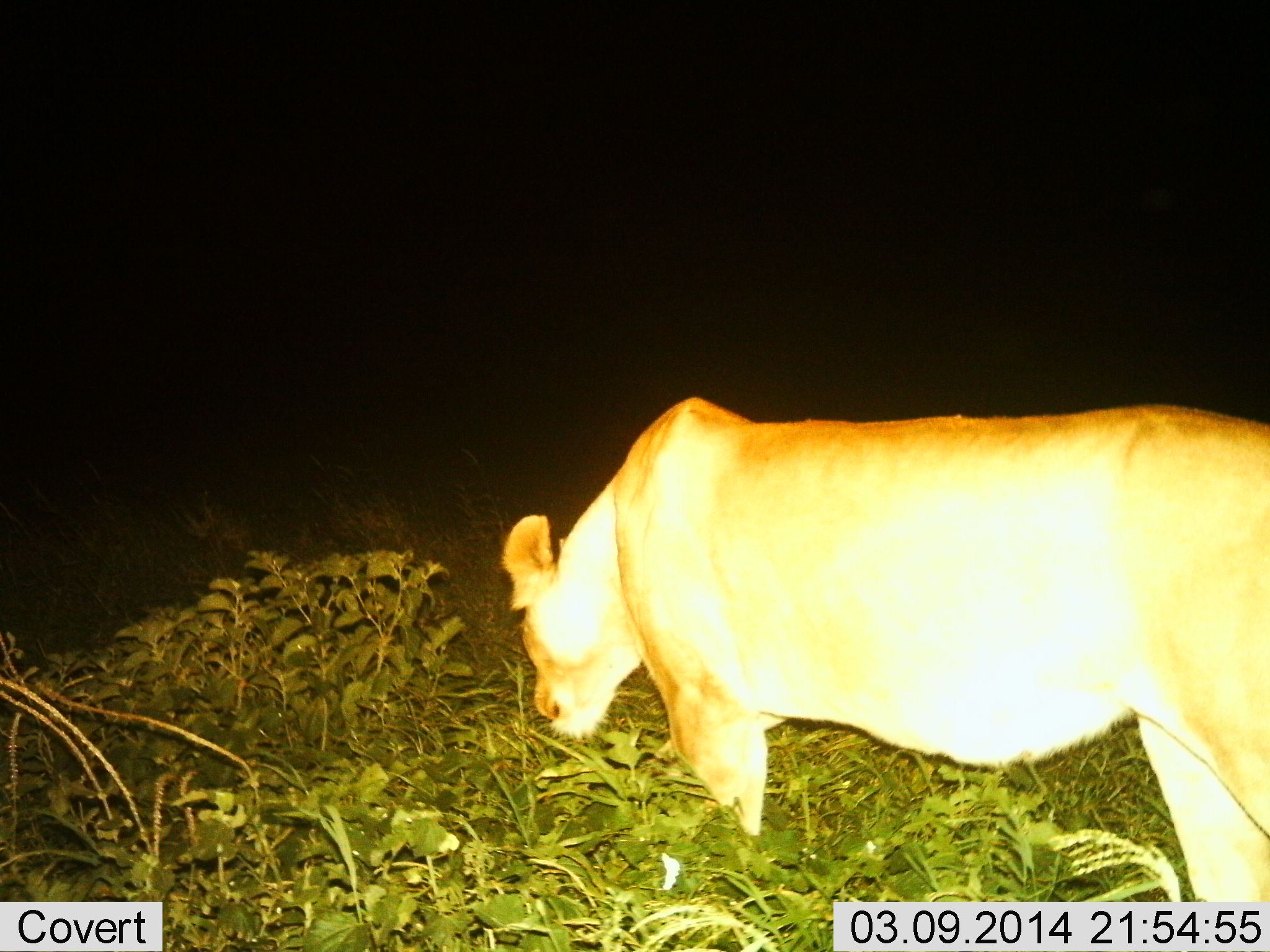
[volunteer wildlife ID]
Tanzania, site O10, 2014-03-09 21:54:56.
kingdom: Animalia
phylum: Chordata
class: Mammalia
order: Carnivora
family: Felidae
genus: Panthera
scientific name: Panthera leo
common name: lion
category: lionfemale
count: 1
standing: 44%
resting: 3%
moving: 61%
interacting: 0%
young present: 0%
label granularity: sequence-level